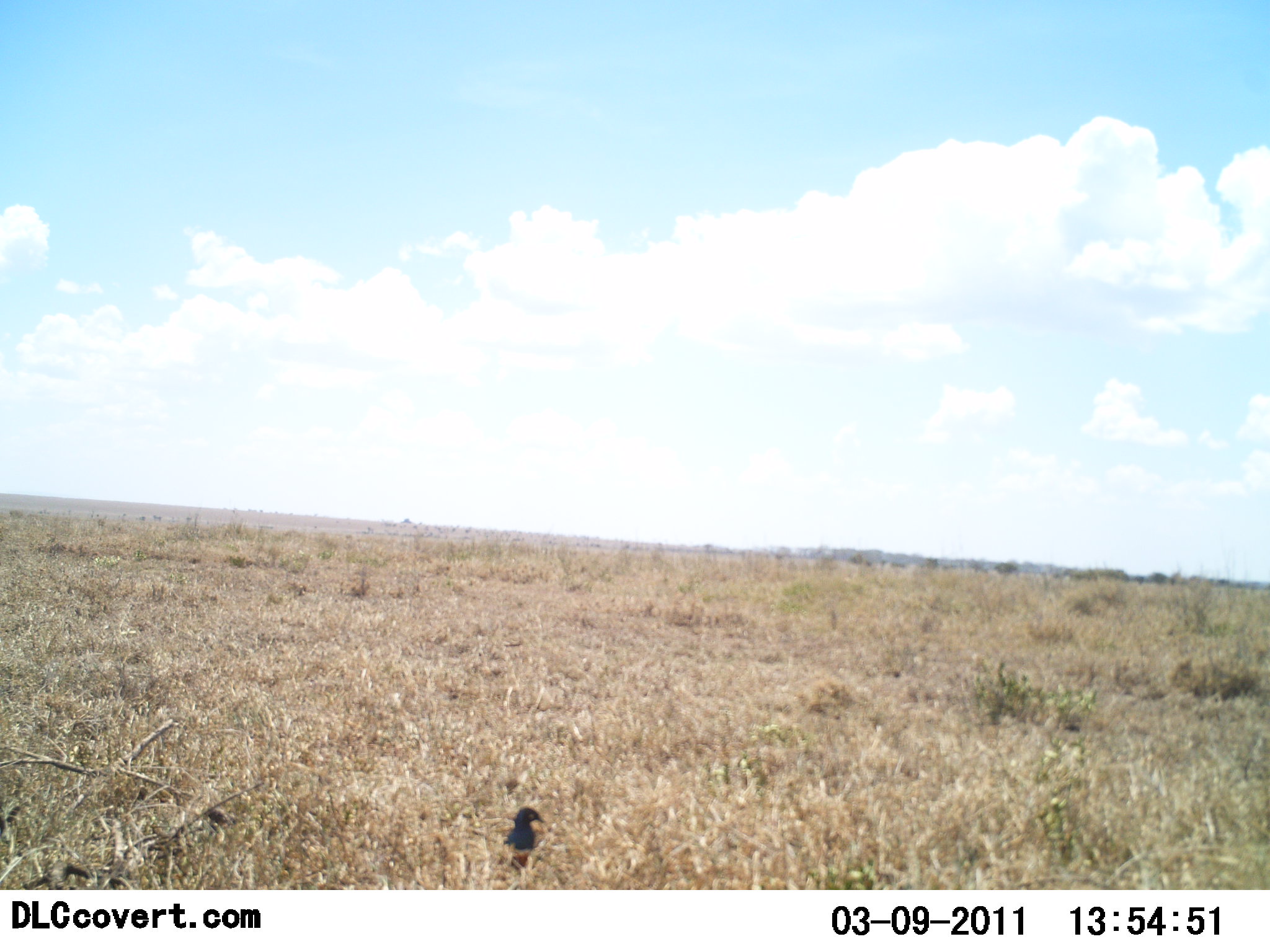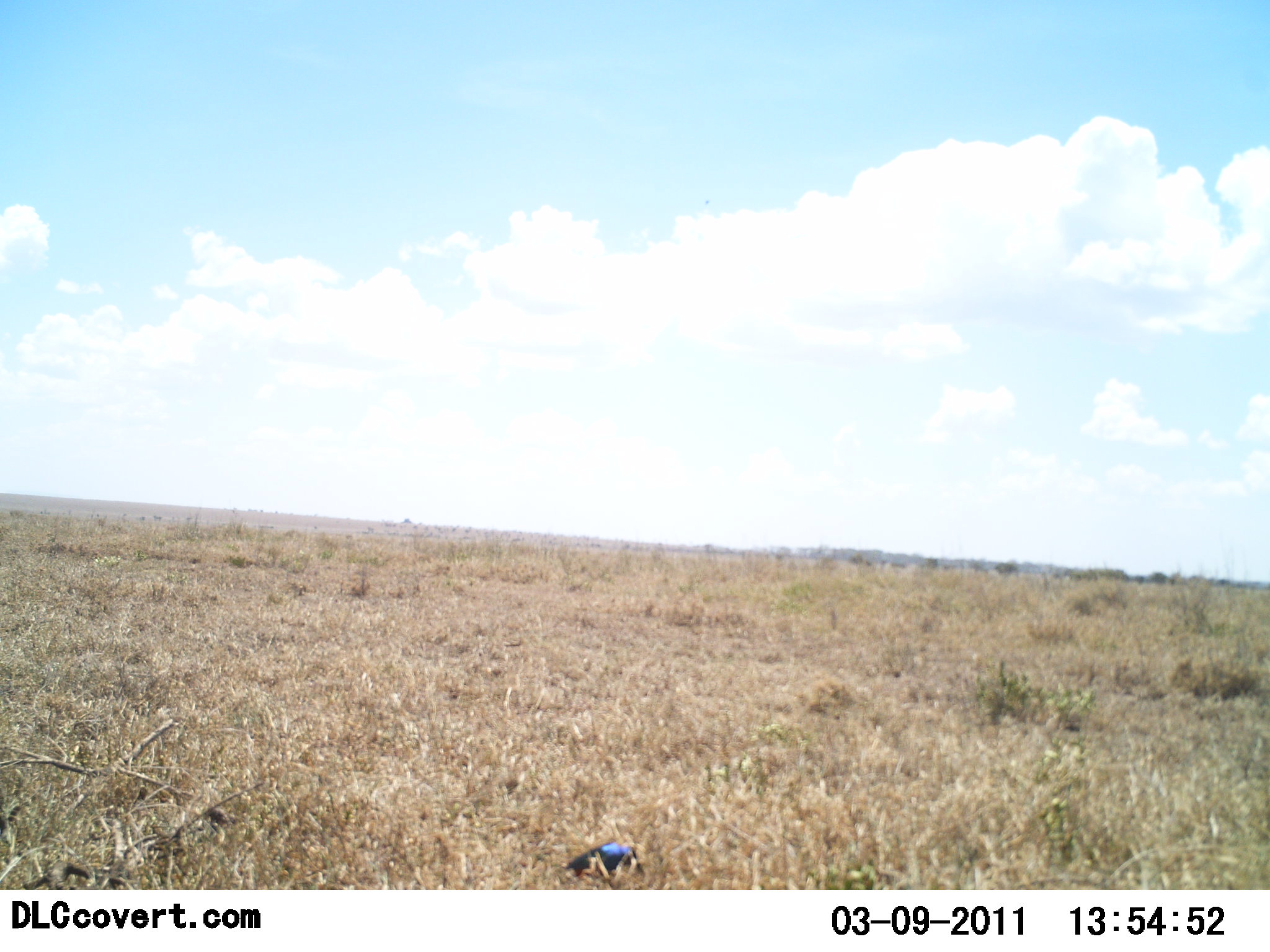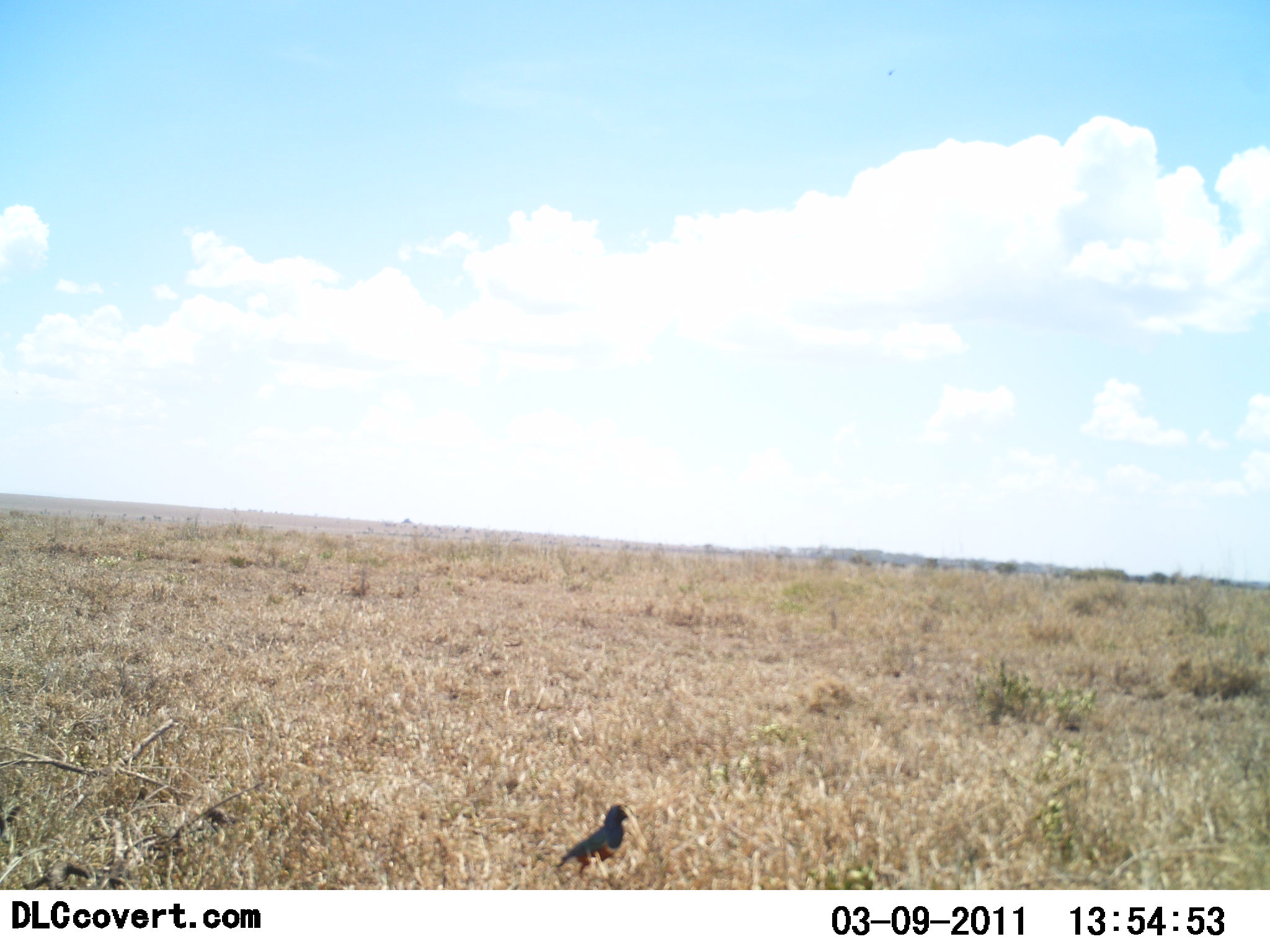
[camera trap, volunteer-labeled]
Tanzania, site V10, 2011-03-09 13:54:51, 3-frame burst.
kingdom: Animalia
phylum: Chordata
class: Aves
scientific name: Aves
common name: bird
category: otherbird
Otherbird (bird) (Aves), count 1. Behavior (volunteer vote fractions): standing 46%, resting 0%, moving 38%, interacting 0%. Young present (vote fraction): 0%. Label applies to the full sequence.